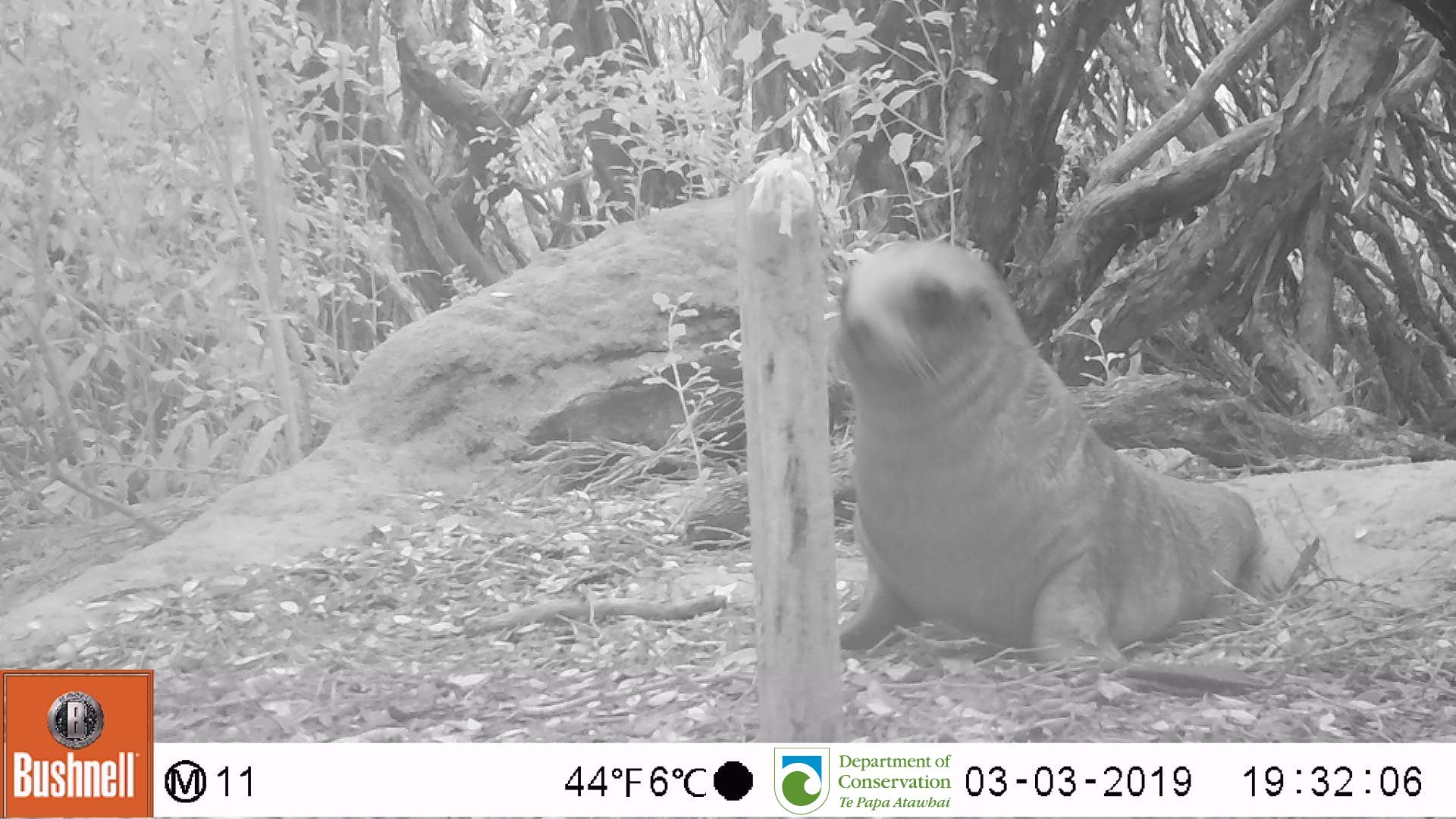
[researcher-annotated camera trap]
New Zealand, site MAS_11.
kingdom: Animalia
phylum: Chordata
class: Mammalia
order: Carnivora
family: Otariidae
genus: Phocarctos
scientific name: Phocarctos hookeri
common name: new zealand sea lion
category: sealion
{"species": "sealion (new zealand sea lion) (Phocarctos hookeri)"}